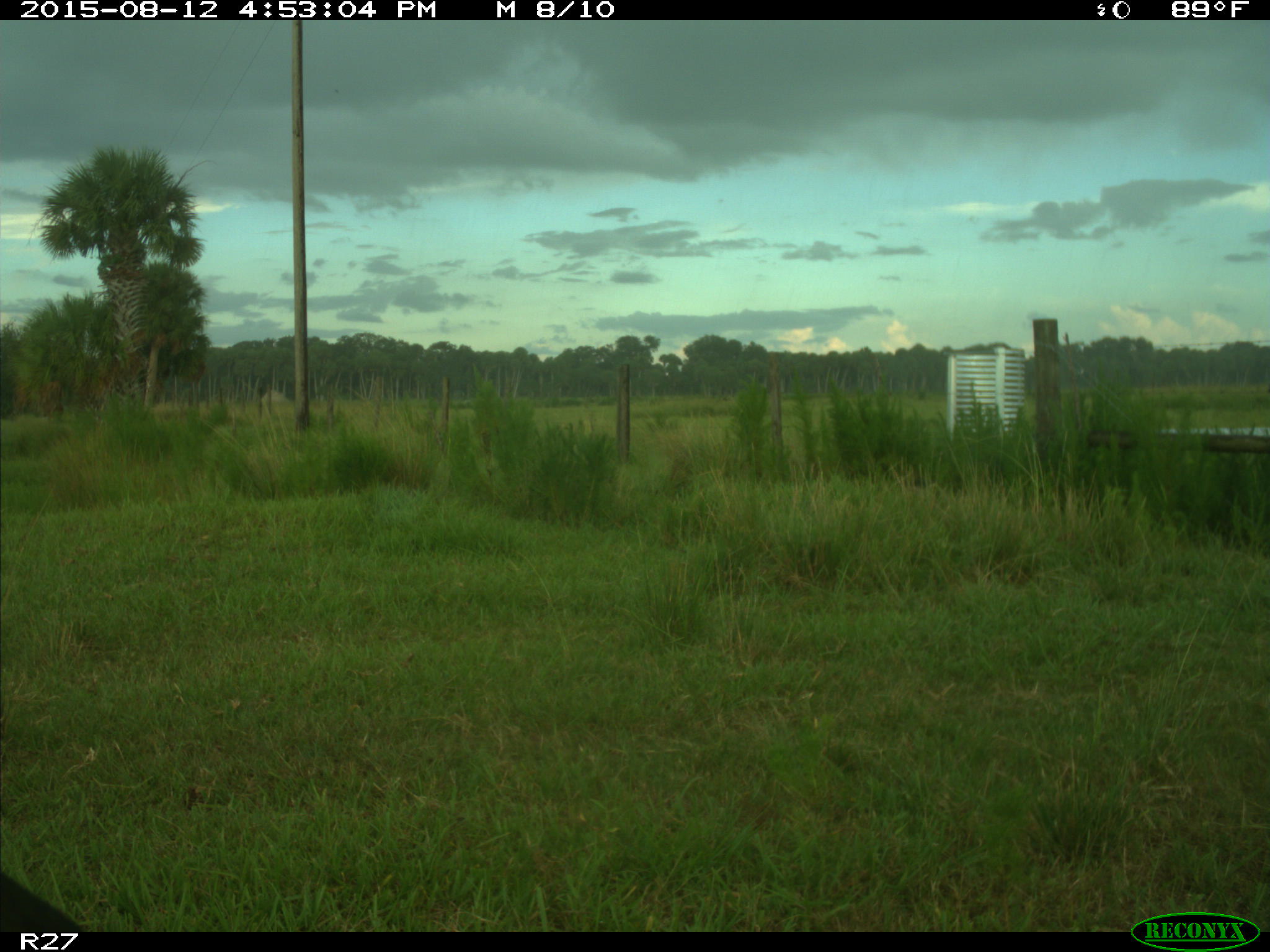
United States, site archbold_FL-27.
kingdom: Animalia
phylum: Chordata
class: Mammalia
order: Artiodactyla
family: Bovidae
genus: Bos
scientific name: Bos taurus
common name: domestic cow